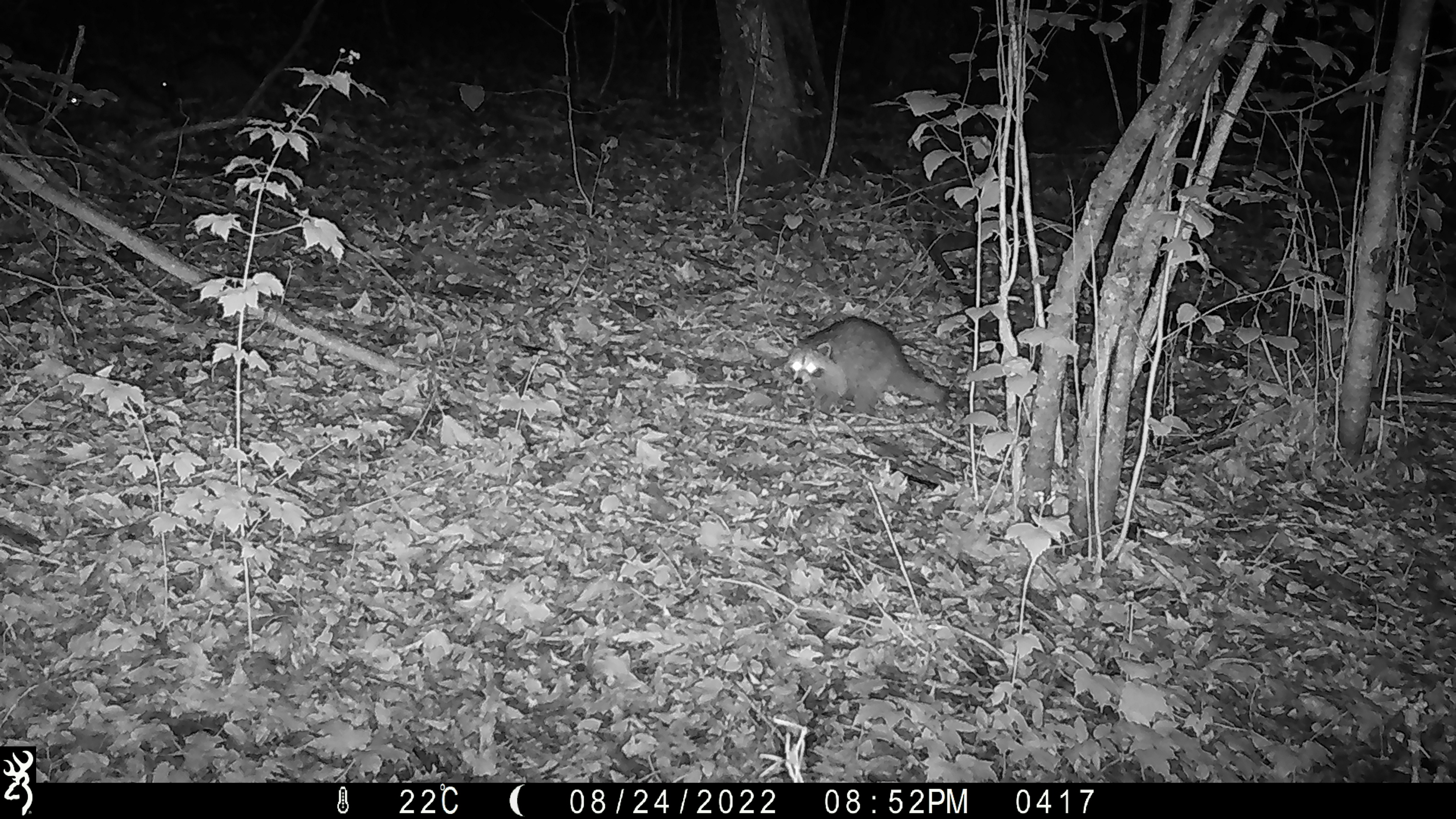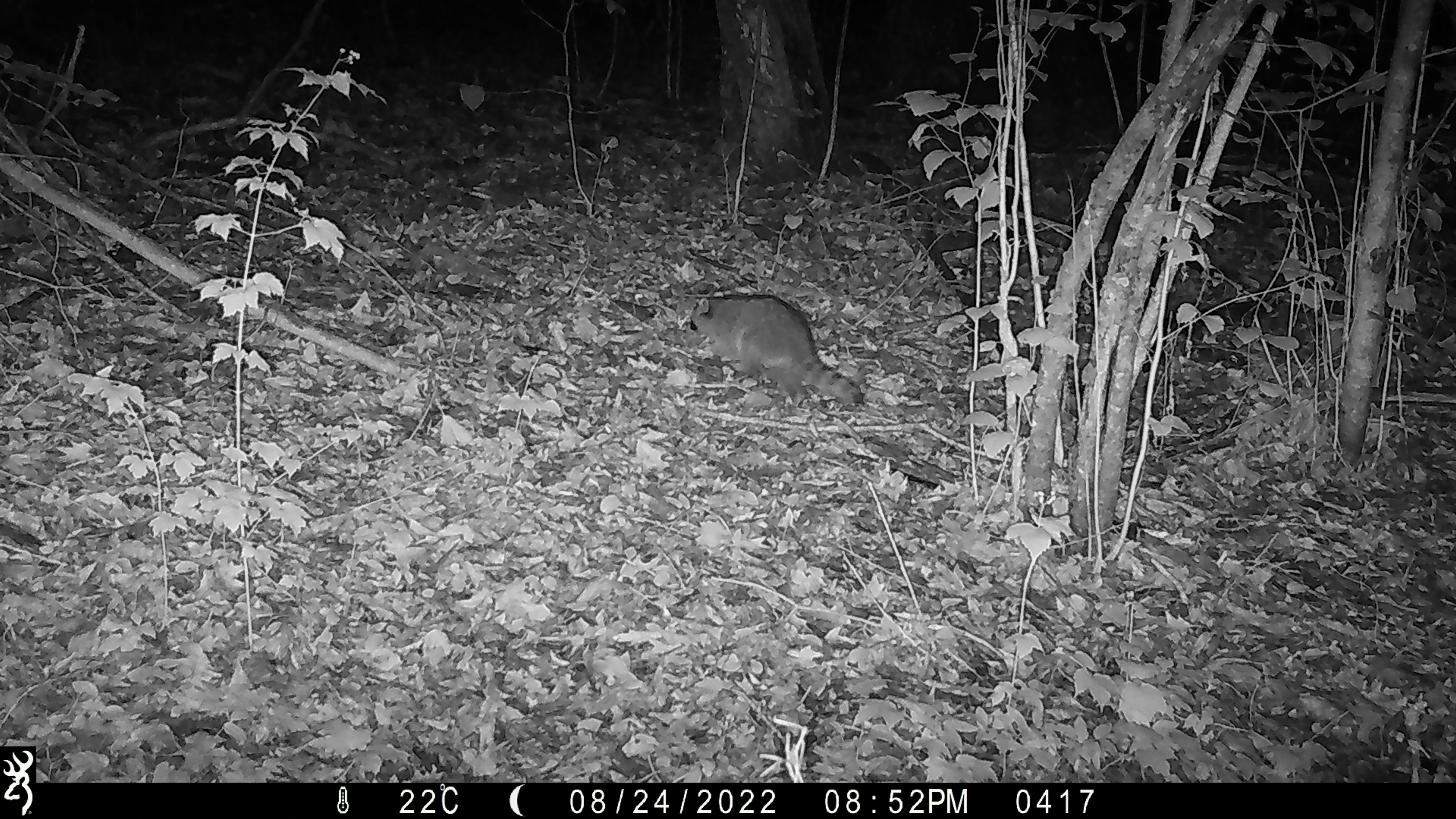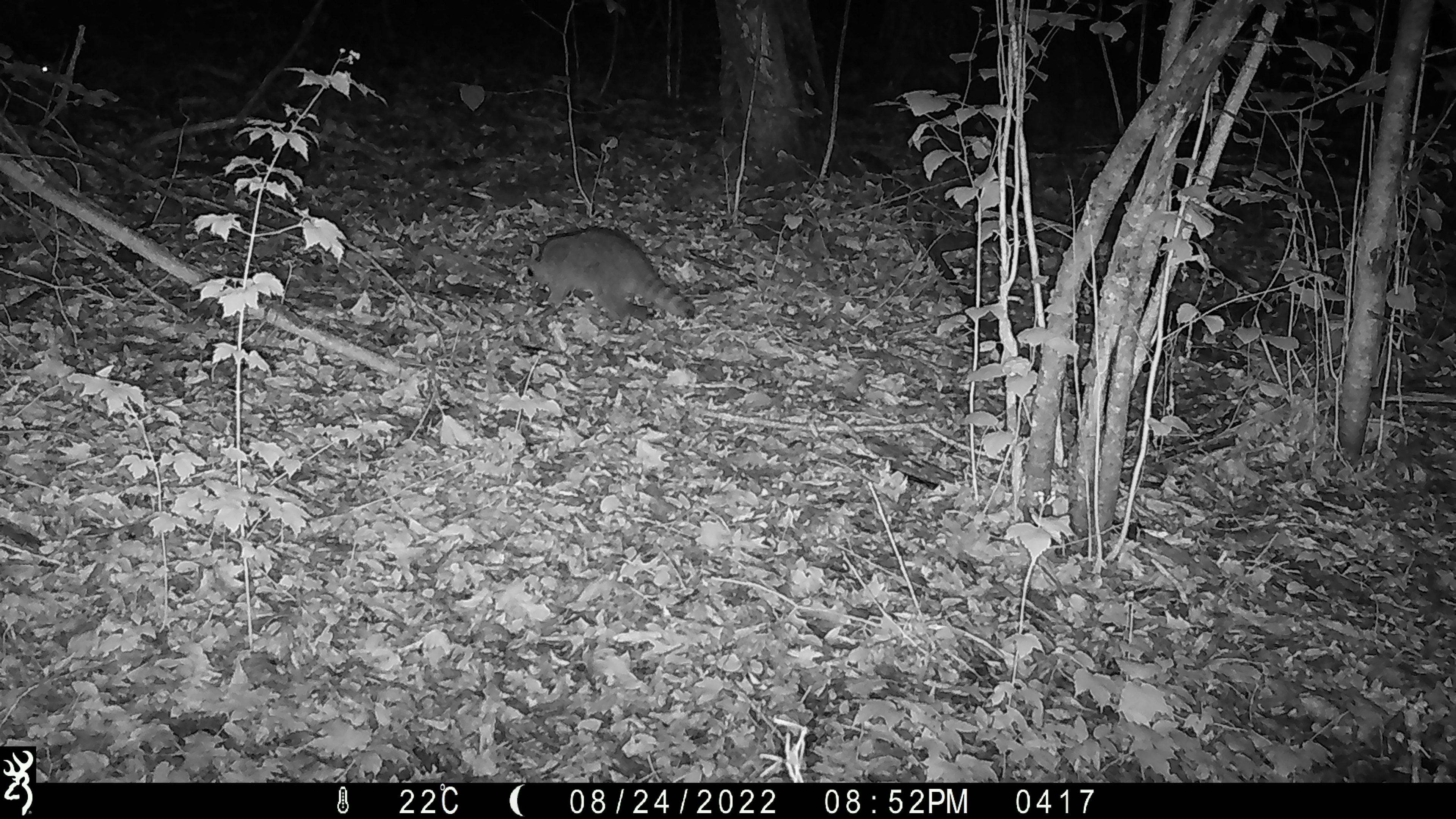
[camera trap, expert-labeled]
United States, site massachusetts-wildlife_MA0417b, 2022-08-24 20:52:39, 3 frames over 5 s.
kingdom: Animalia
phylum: Chordata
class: Mammalia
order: Carnivora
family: Procyonidae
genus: Procyon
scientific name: Procyon lotor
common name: raccoon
Raccoon (Procyon lotor).